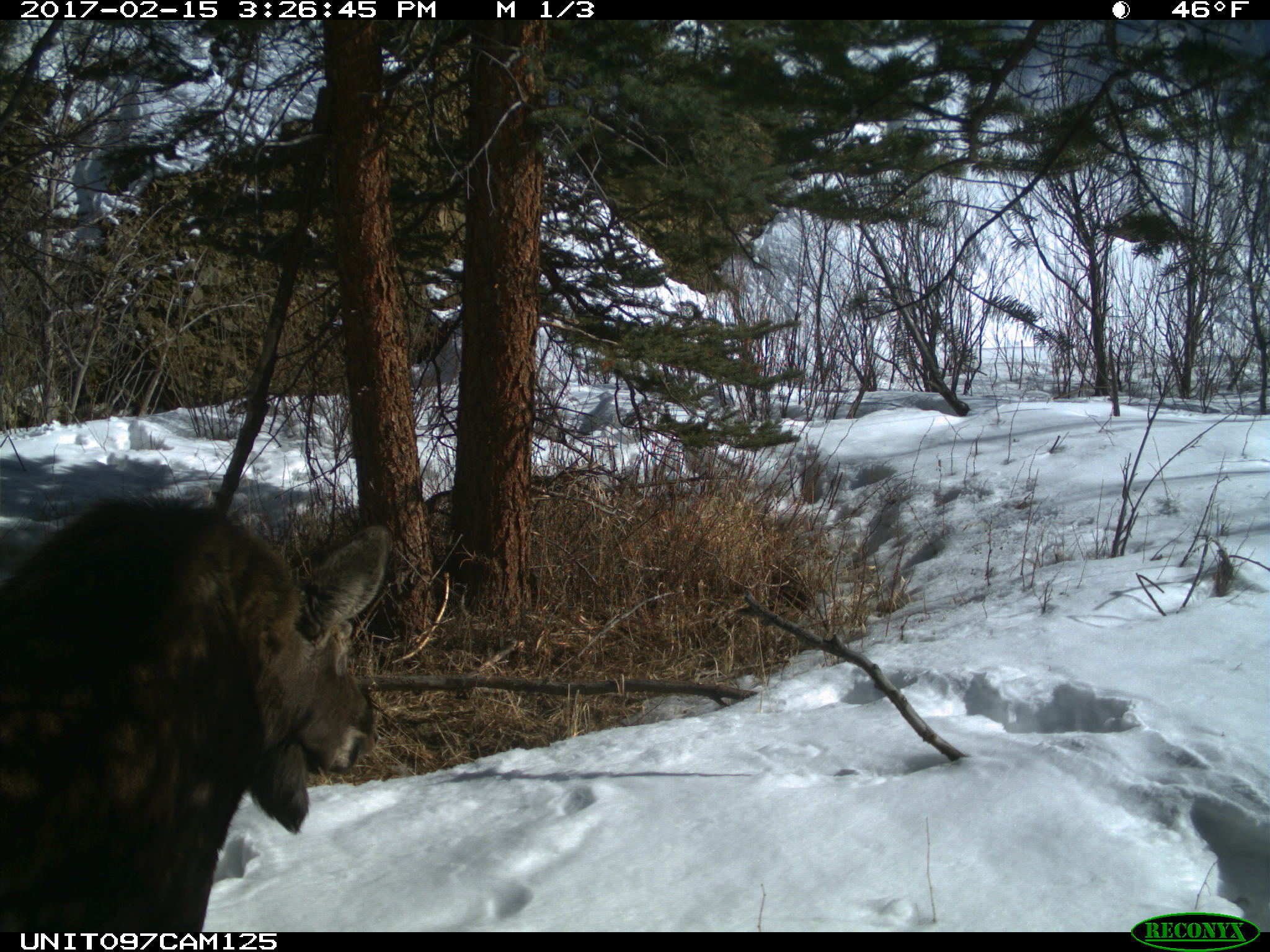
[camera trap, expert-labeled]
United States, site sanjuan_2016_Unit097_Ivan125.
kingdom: Animalia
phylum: Chordata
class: Mammalia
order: Artiodactyla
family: Cervidae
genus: Alces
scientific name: Alces alces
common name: moose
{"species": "Alces alces (moose)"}